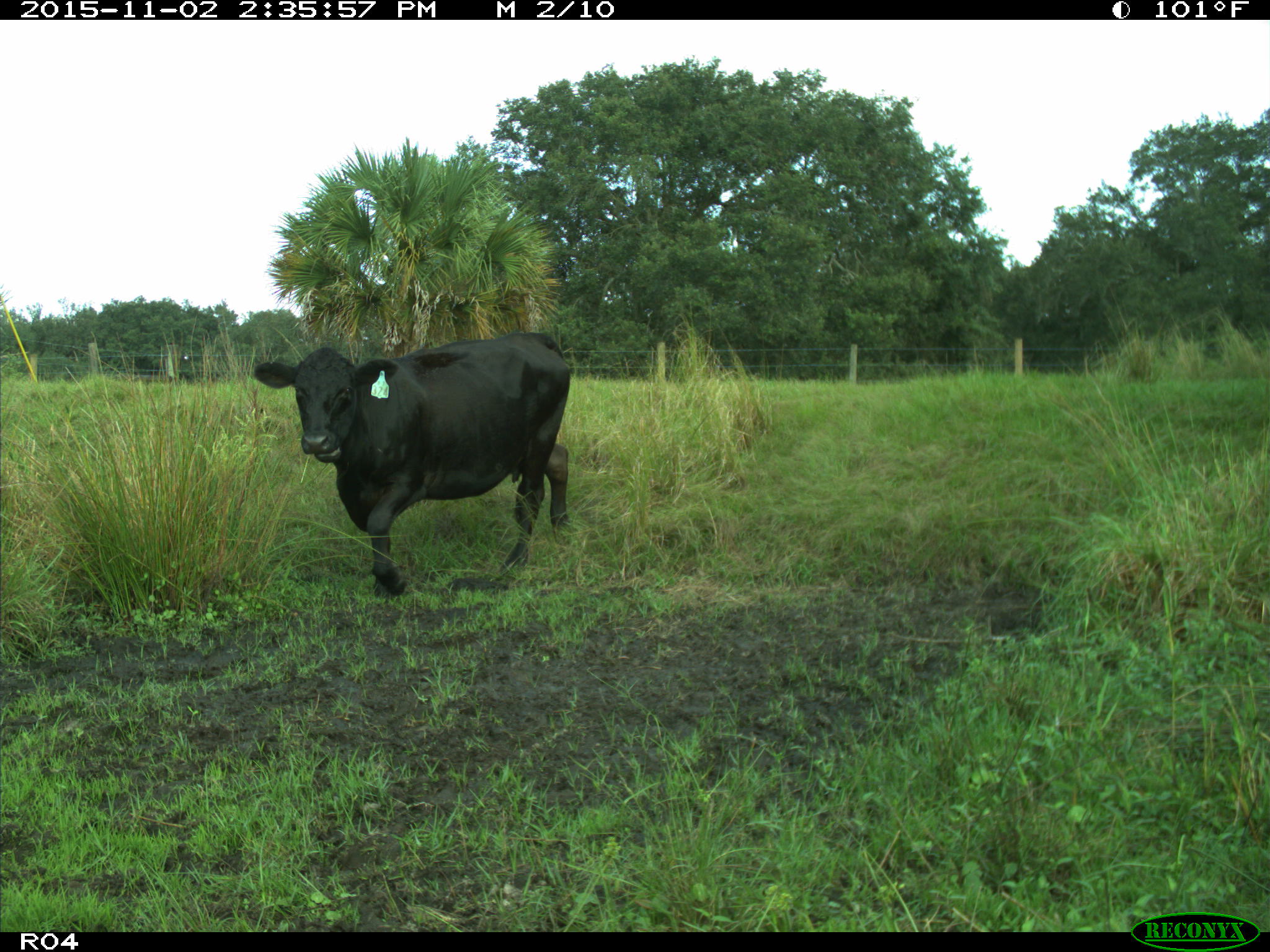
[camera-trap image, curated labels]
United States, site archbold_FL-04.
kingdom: Animalia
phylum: Chordata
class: Mammalia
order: Artiodactyla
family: Bovidae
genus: Bos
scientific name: Bos taurus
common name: domestic cow